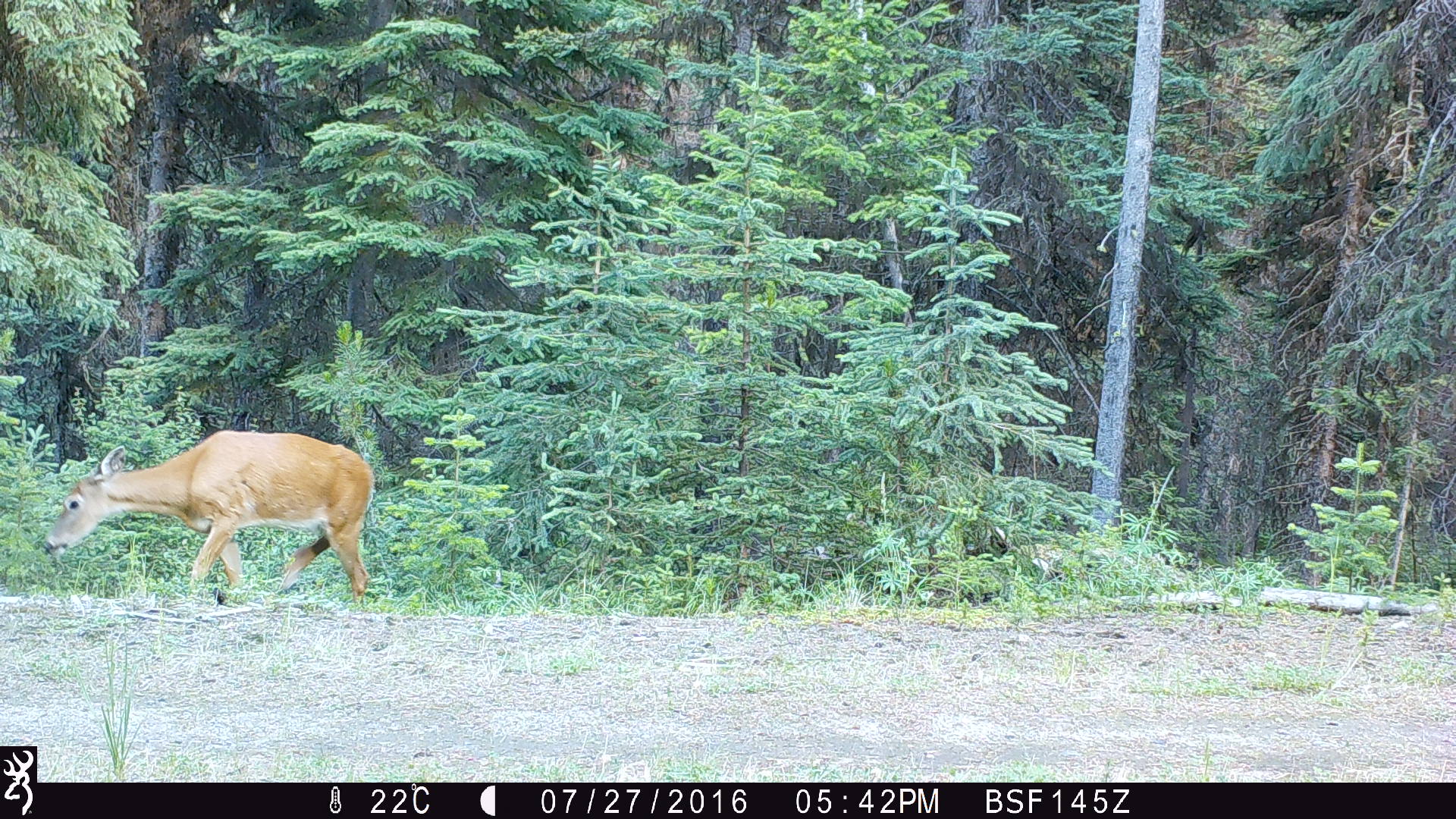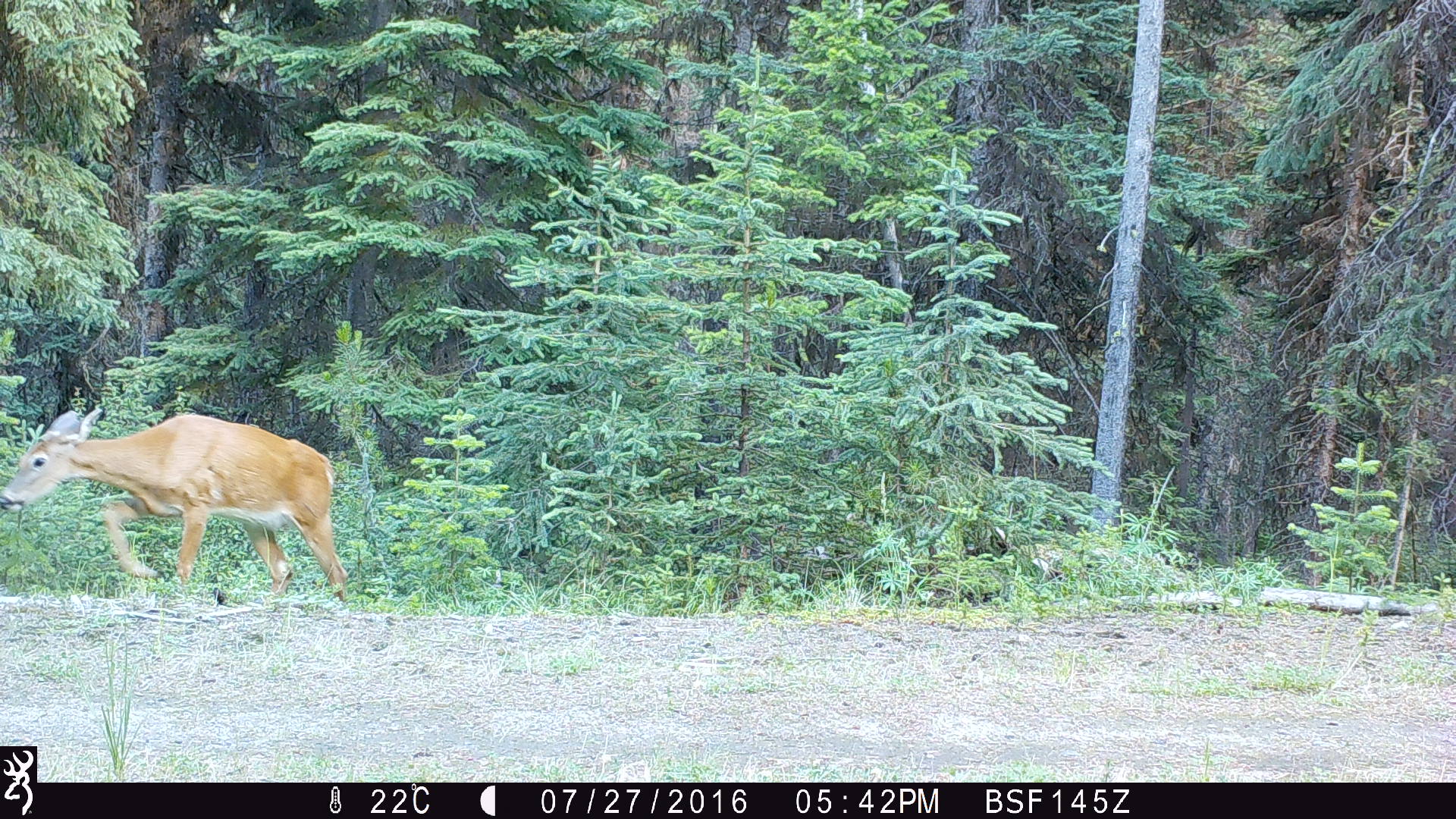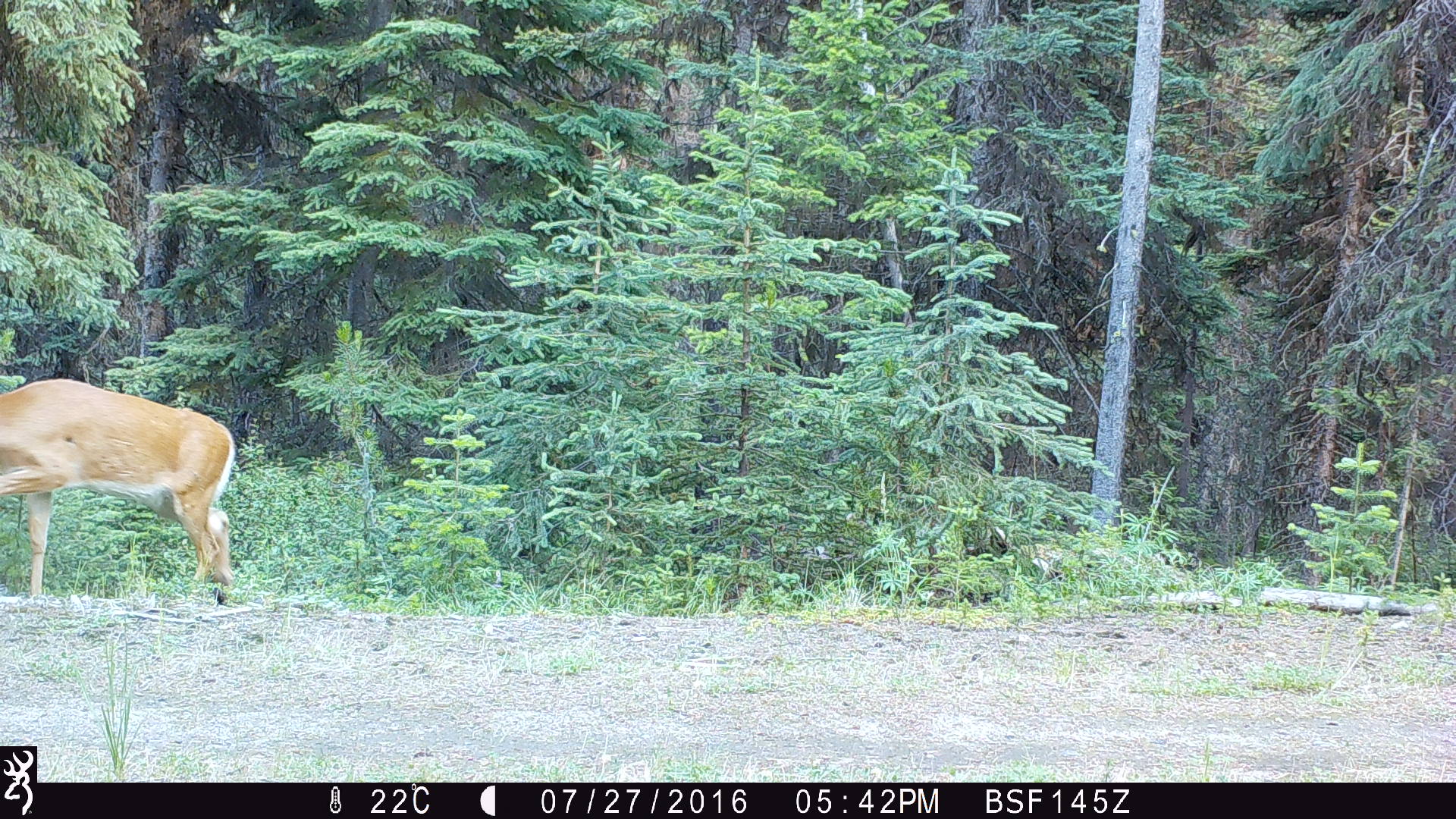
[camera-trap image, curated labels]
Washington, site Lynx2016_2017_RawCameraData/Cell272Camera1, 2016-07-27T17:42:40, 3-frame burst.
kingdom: Animalia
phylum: Chordata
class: Mammalia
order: Artiodactyla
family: Cervidae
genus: Odocoileus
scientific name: Odocoileus virginianus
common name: white-tailed deer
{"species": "Odocoileus virginianus (white-tailed deer)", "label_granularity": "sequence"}